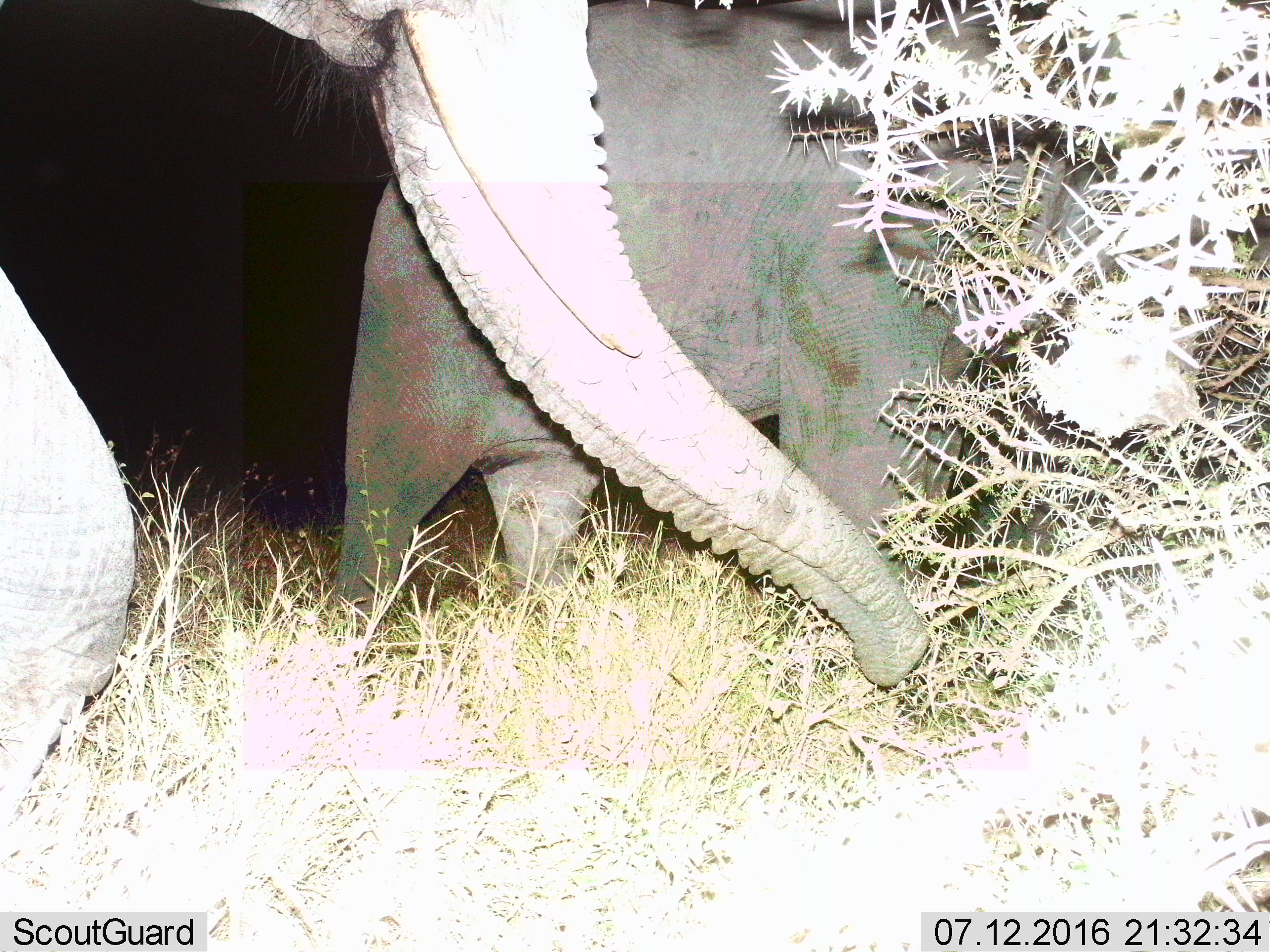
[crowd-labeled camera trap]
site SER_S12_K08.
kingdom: Animalia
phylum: Chordata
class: Mammalia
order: Proboscidea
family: Elephantidae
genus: Loxodonta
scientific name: Loxodonta africana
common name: african bush elephant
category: elephant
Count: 2.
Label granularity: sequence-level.